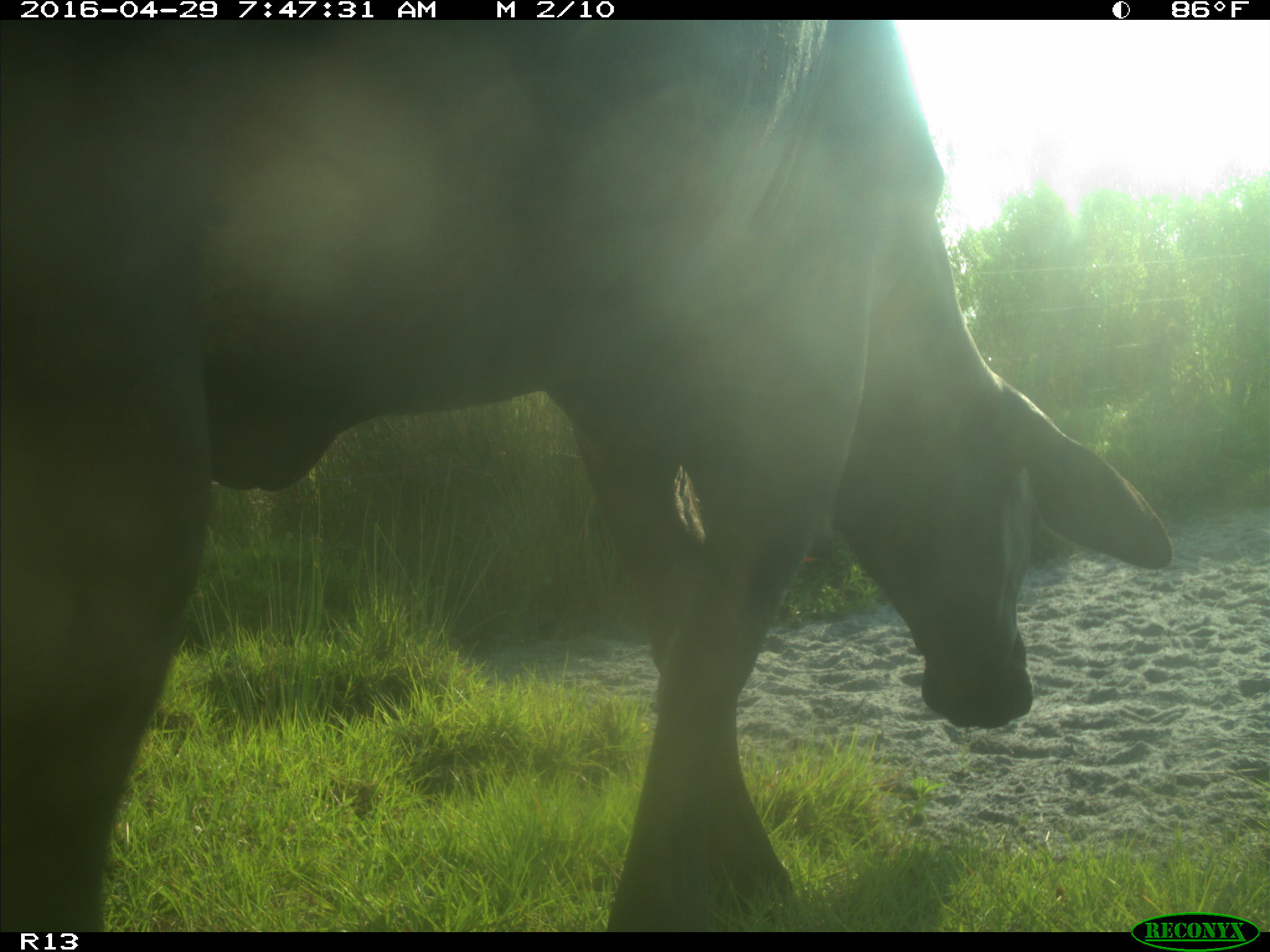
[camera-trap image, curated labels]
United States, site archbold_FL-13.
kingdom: Animalia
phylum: Chordata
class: Mammalia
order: Artiodactyla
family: Bovidae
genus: Bos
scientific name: Bos taurus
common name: domestic cow